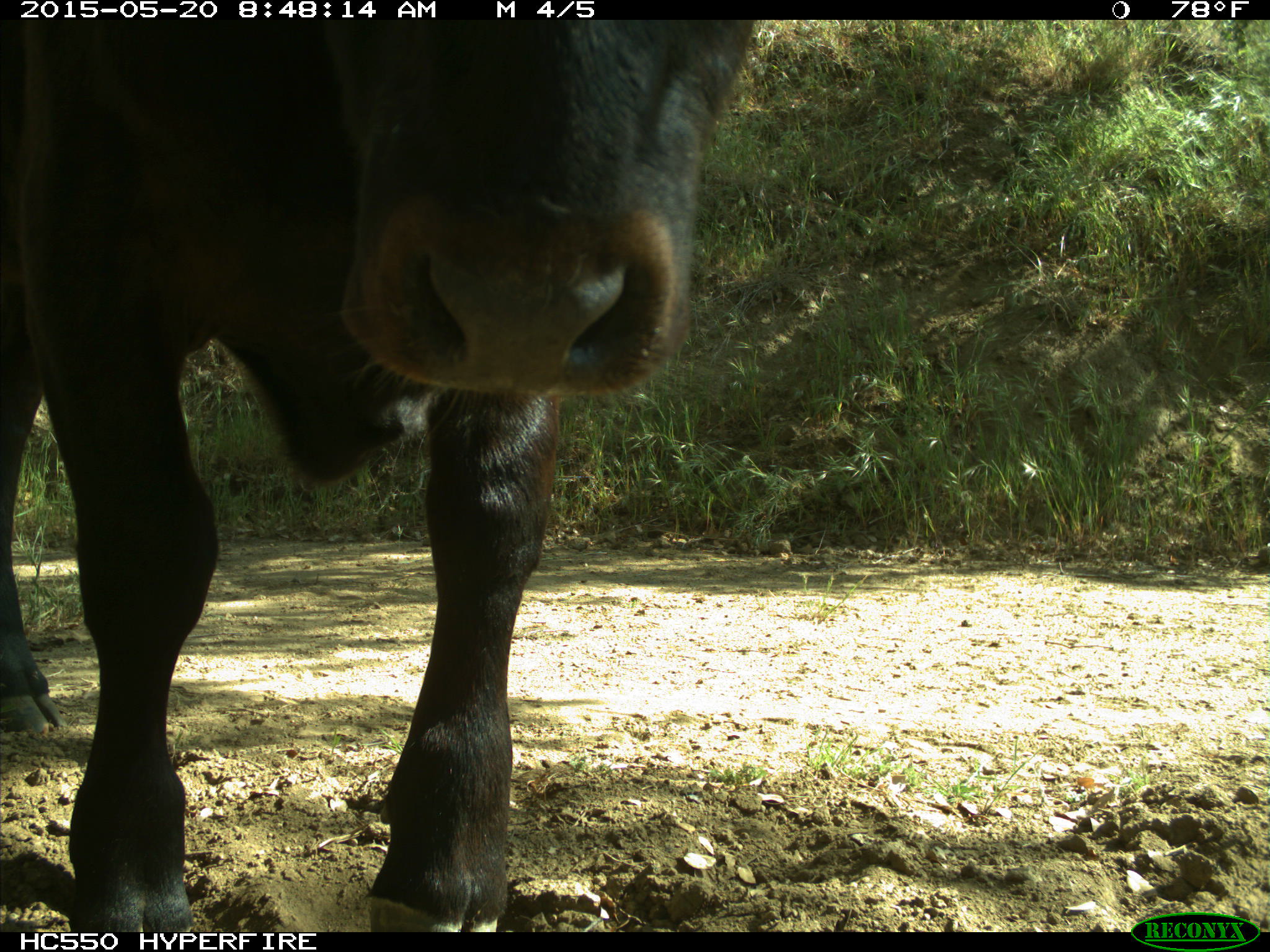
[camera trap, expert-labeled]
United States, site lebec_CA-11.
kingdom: Animalia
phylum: Chordata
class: Mammalia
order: Artiodactyla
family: Bovidae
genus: Bos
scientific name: Bos taurus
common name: domestic cow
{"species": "Bos taurus (domestic cow)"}